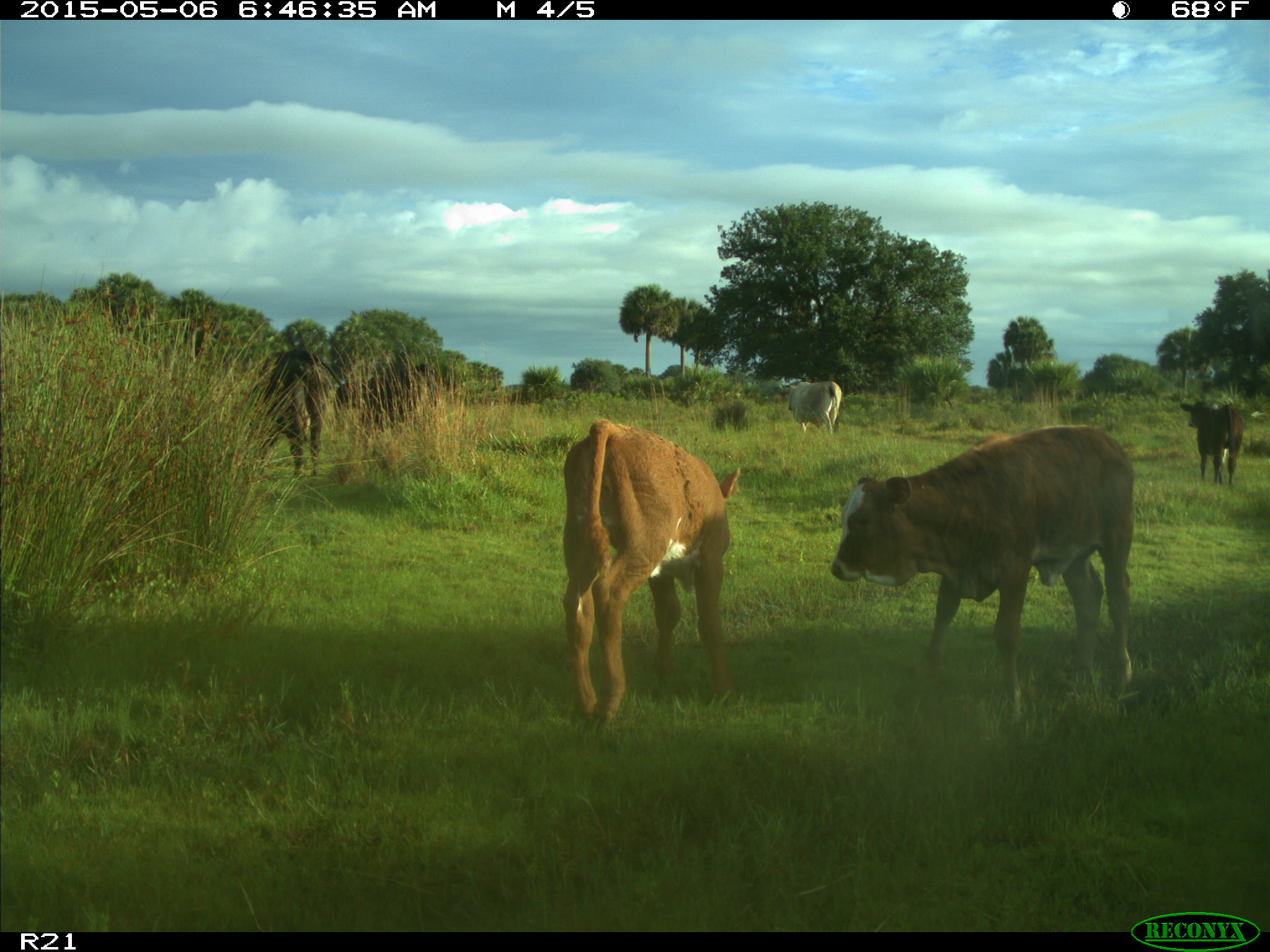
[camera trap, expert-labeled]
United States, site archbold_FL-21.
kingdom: Animalia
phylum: Chordata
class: Mammalia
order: Artiodactyla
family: Bovidae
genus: Bos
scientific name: Bos taurus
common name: domestic cow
Bos taurus (domestic cow).